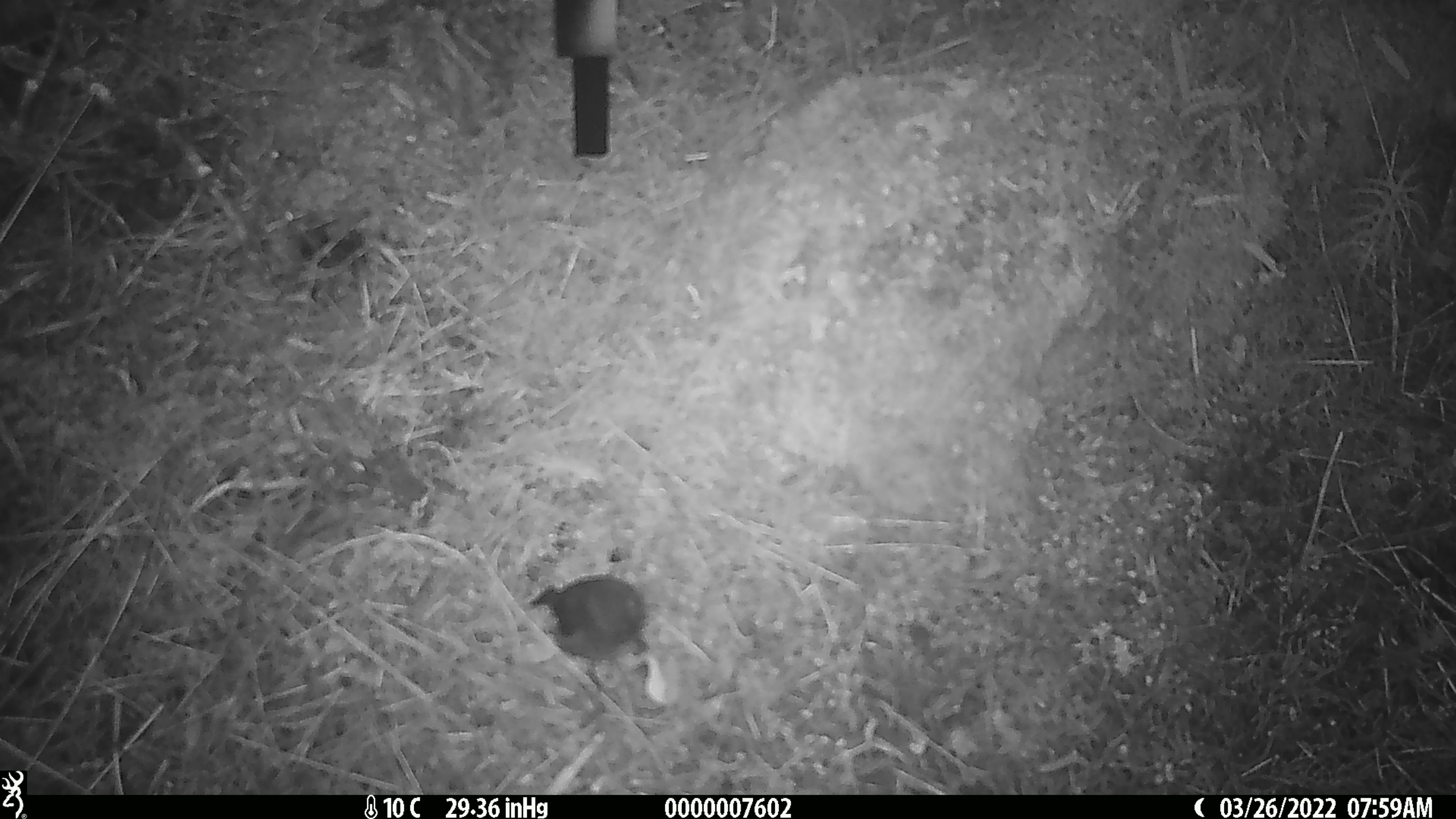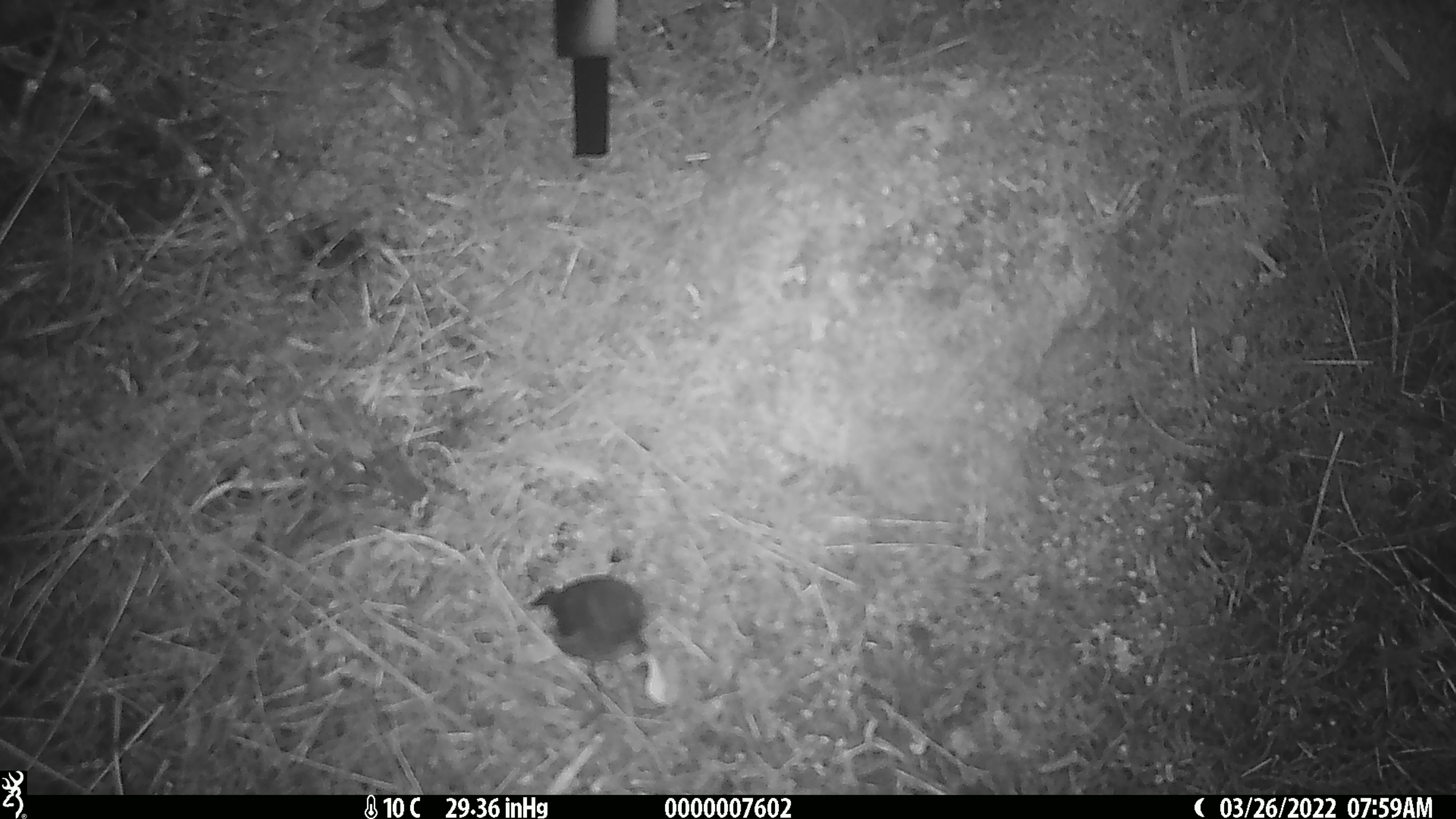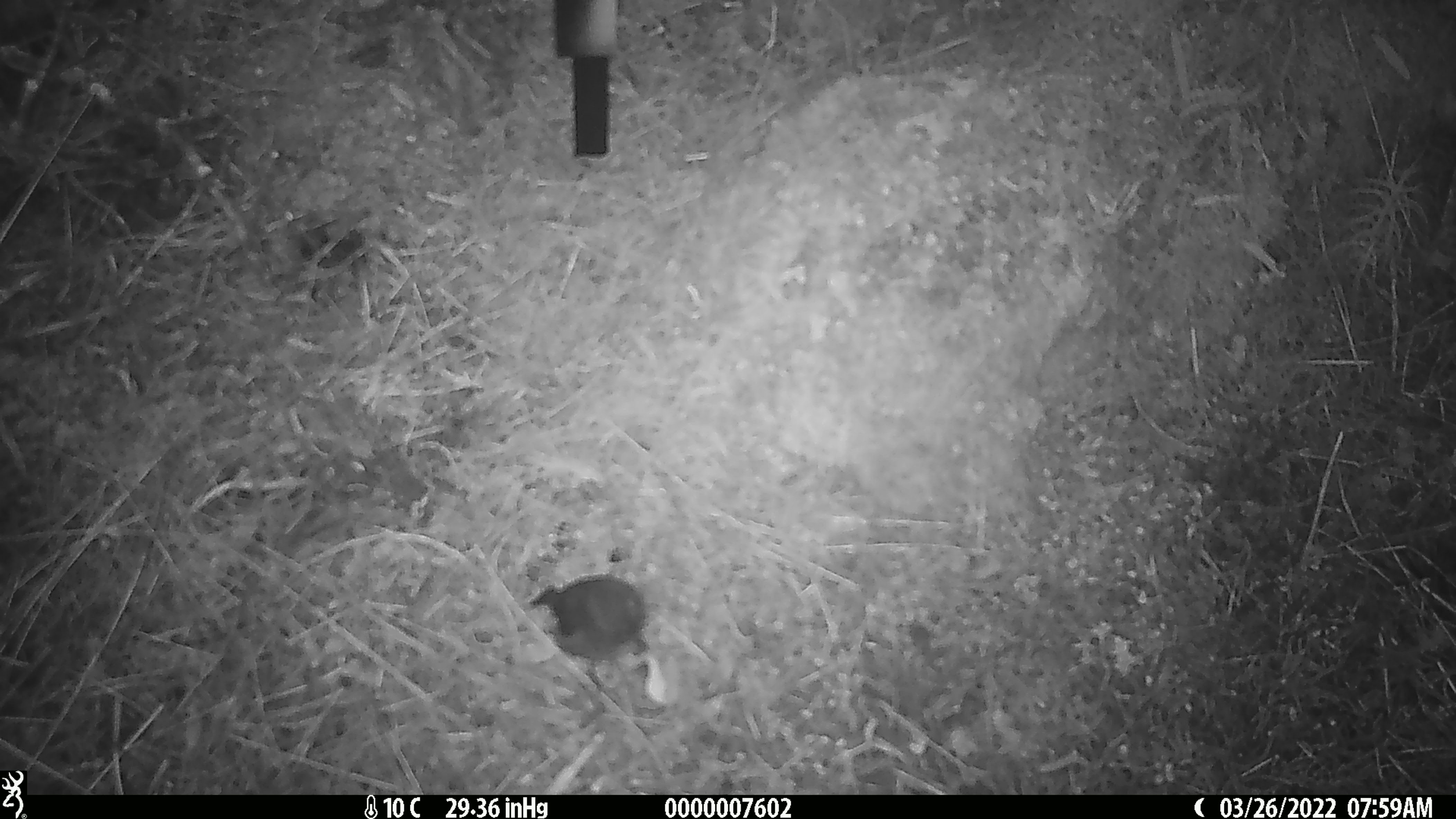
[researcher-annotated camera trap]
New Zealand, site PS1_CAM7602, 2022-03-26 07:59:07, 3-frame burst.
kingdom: Animalia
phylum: Chordata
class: Aves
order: Passeriformes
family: Petroicidae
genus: Petroica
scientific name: Petroica australis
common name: new zealand robin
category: robin